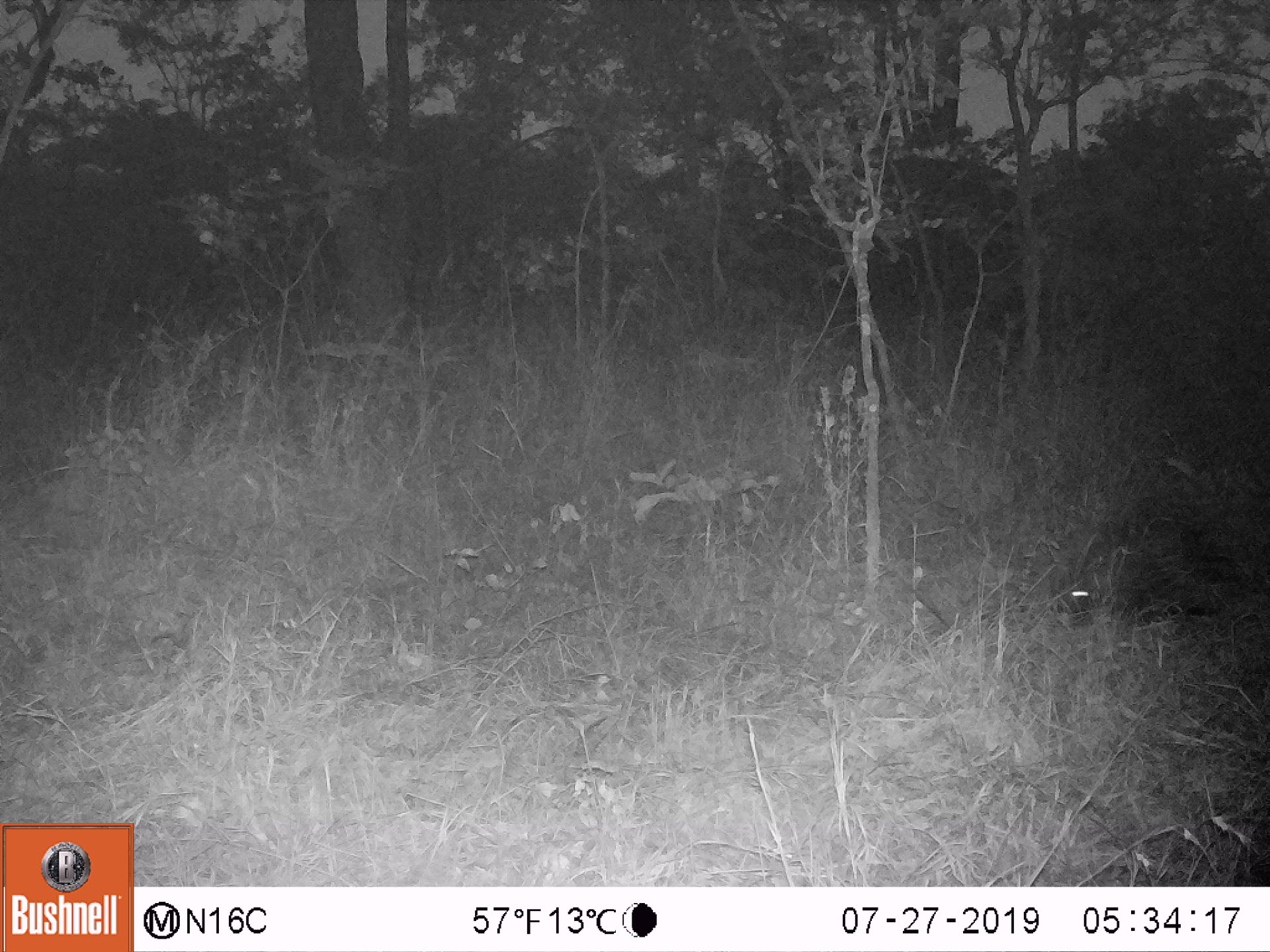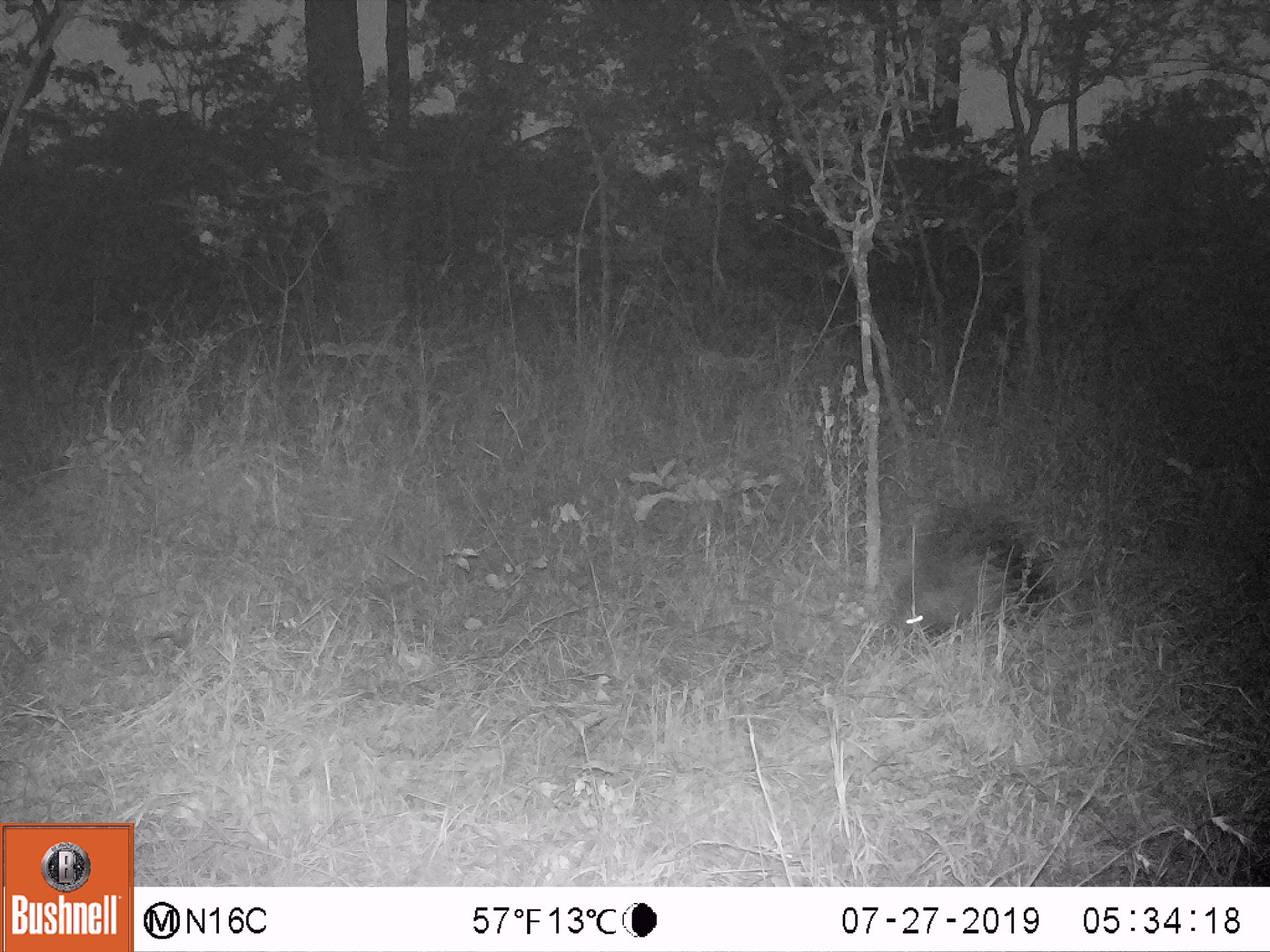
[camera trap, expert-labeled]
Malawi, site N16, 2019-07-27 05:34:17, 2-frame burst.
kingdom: Animalia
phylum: Chordata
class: Mammalia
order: Rodentia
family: Hystricidae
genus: Hystrix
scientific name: Hystrix africaeaustralis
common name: cape porcupine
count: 1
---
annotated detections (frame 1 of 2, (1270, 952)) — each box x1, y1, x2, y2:
cape porcupine: 1054, 486, 1260, 624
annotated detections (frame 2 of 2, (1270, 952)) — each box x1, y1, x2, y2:
cape porcupine: 880, 476, 1071, 651